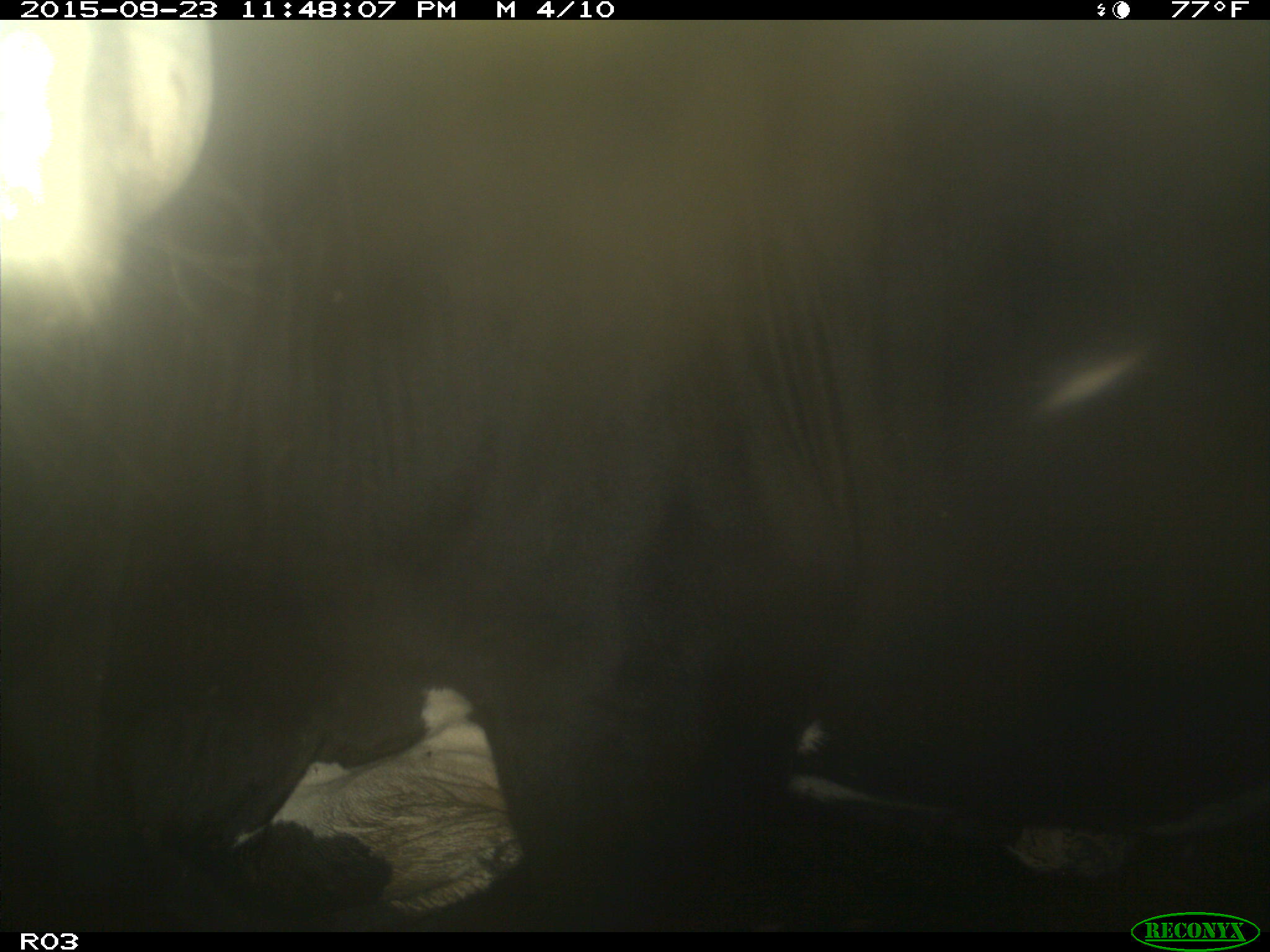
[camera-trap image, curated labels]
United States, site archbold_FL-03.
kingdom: Animalia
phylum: Chordata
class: Mammalia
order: Artiodactyla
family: Bovidae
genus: Bos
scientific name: Bos taurus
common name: domestic cow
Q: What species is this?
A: Bos taurus (domestic cow).